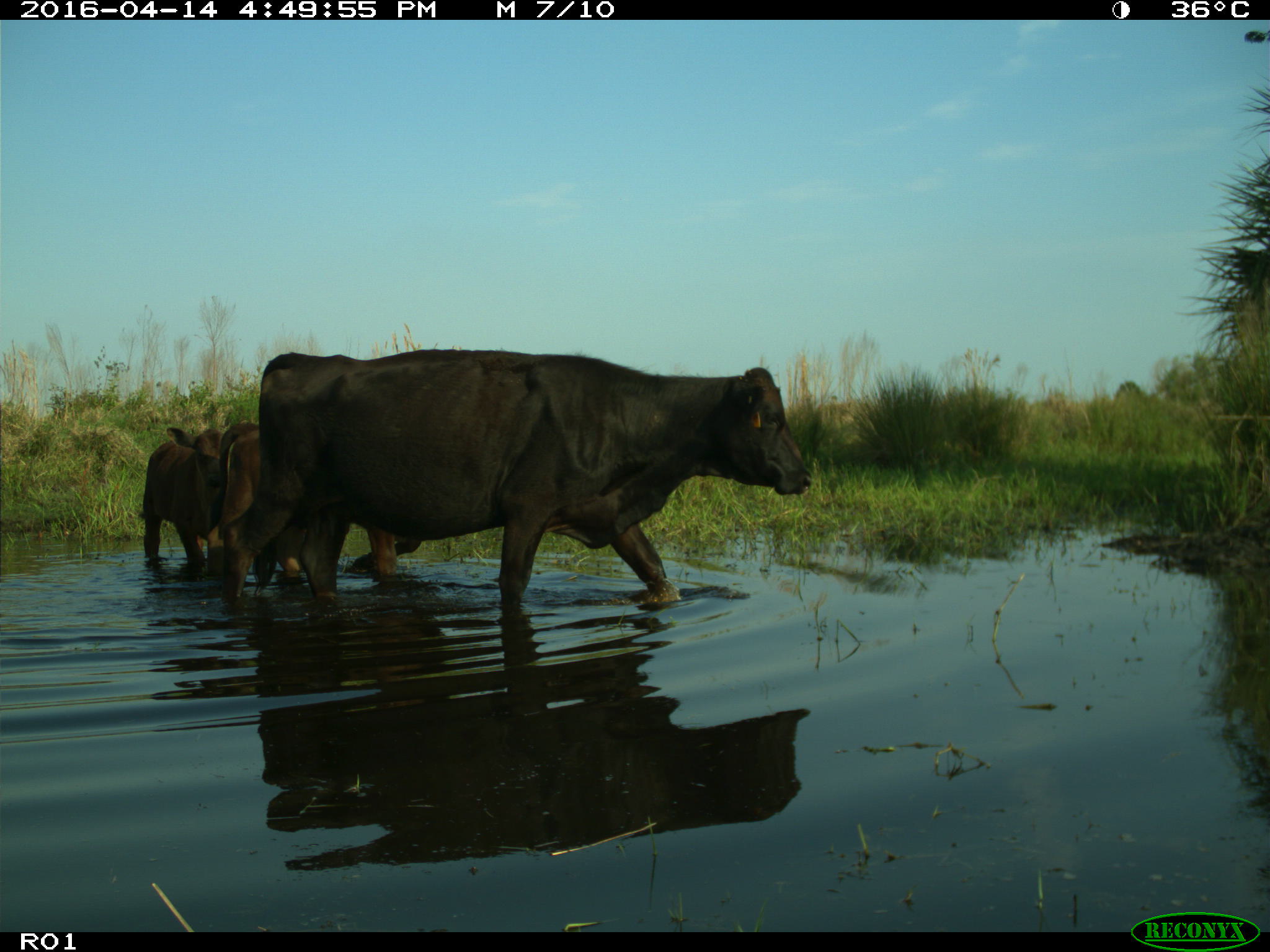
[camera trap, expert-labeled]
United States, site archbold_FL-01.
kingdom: Animalia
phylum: Chordata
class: Mammalia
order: Artiodactyla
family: Bovidae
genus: Bos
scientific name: Bos taurus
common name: domestic cow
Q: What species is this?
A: Bos taurus (domestic cow).